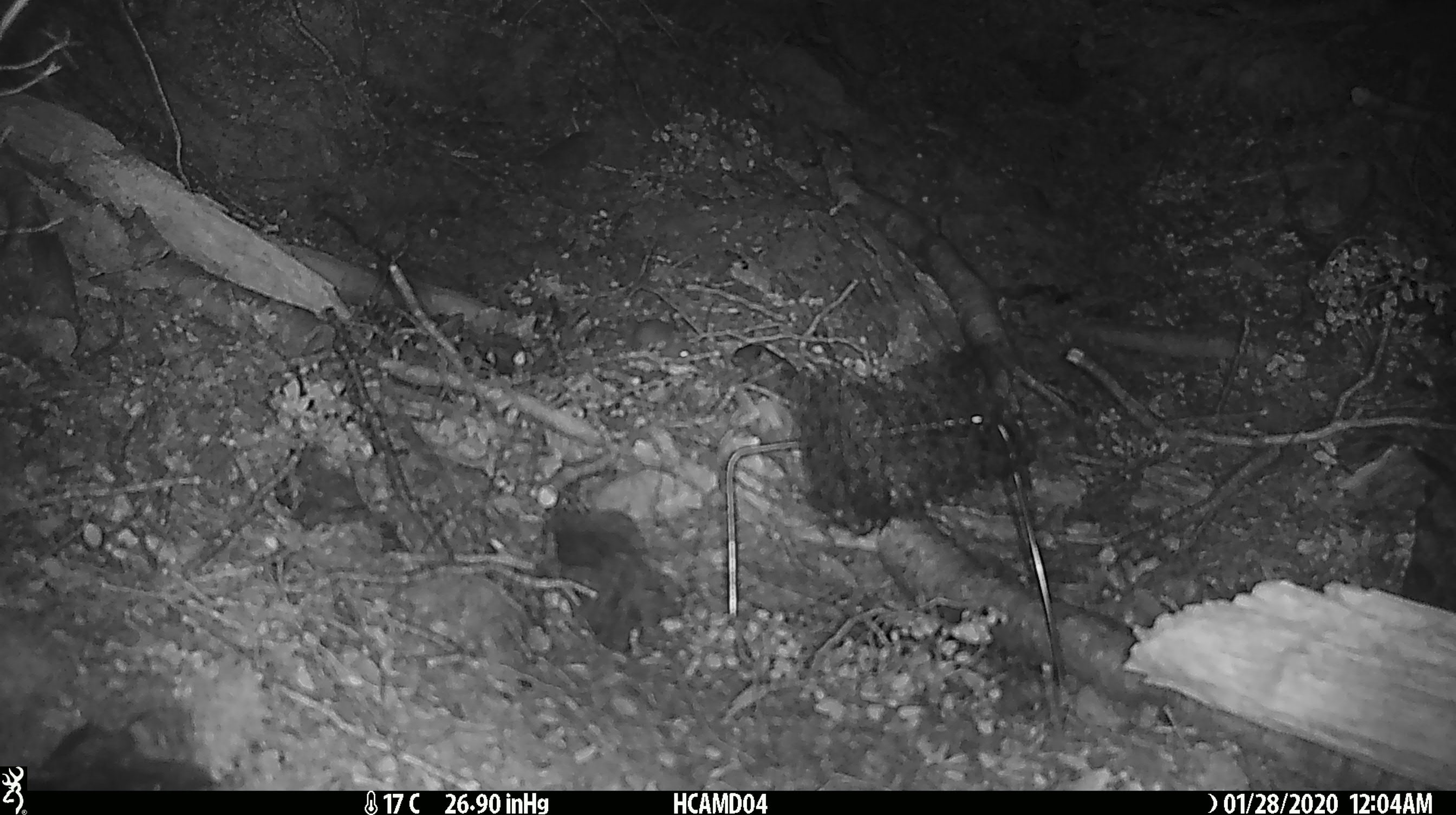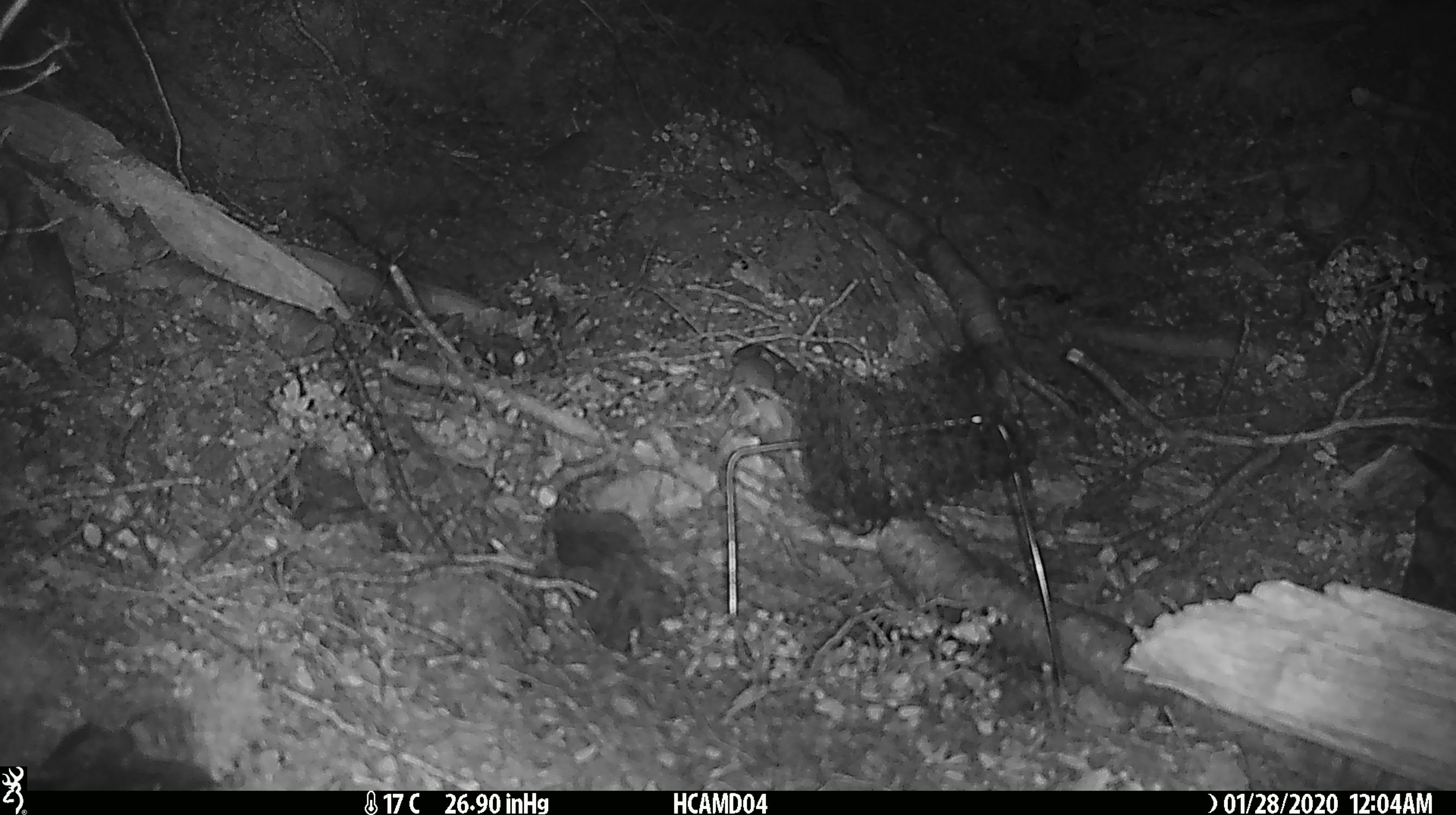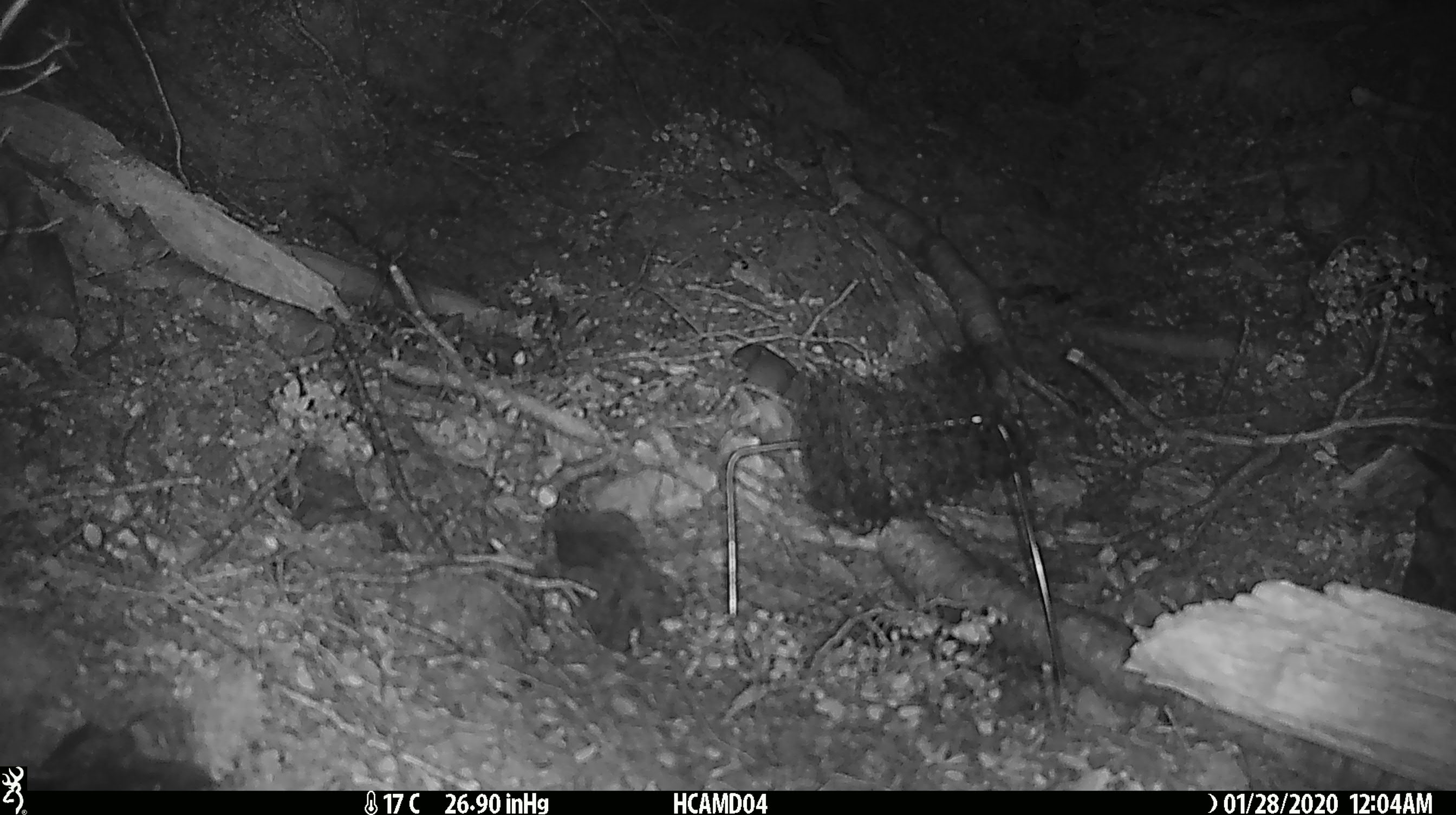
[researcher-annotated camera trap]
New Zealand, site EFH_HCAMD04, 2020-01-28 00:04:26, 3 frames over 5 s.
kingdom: Animalia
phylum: Chordata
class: Mammalia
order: Rodentia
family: Muridae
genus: Mus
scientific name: Mus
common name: mouse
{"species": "mouse (Mus)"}